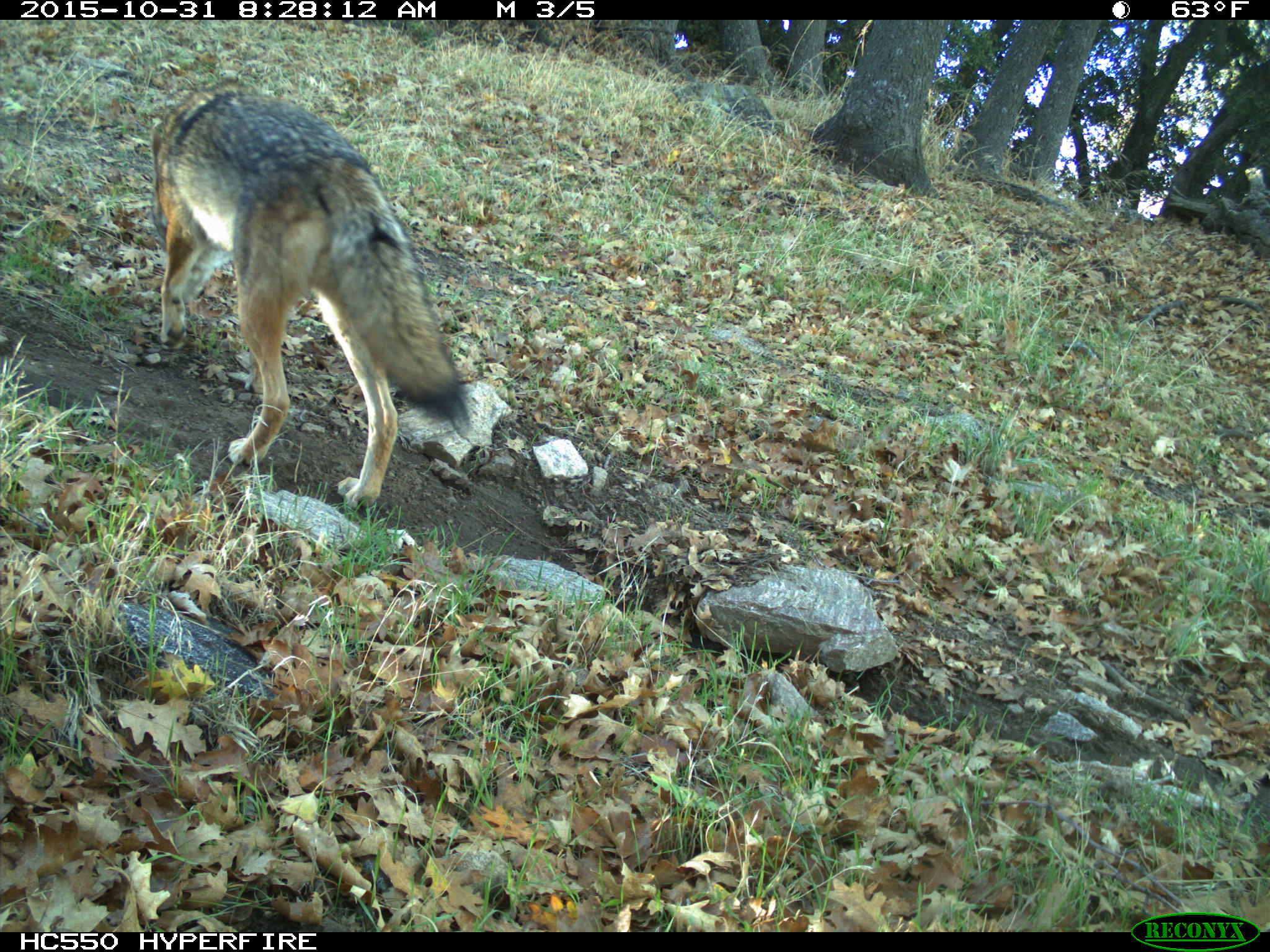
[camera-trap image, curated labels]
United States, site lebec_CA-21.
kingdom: Animalia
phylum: Chordata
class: Mammalia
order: Carnivora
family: Canidae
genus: Canis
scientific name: Canis latrans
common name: coyote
Canis latrans (coyote).